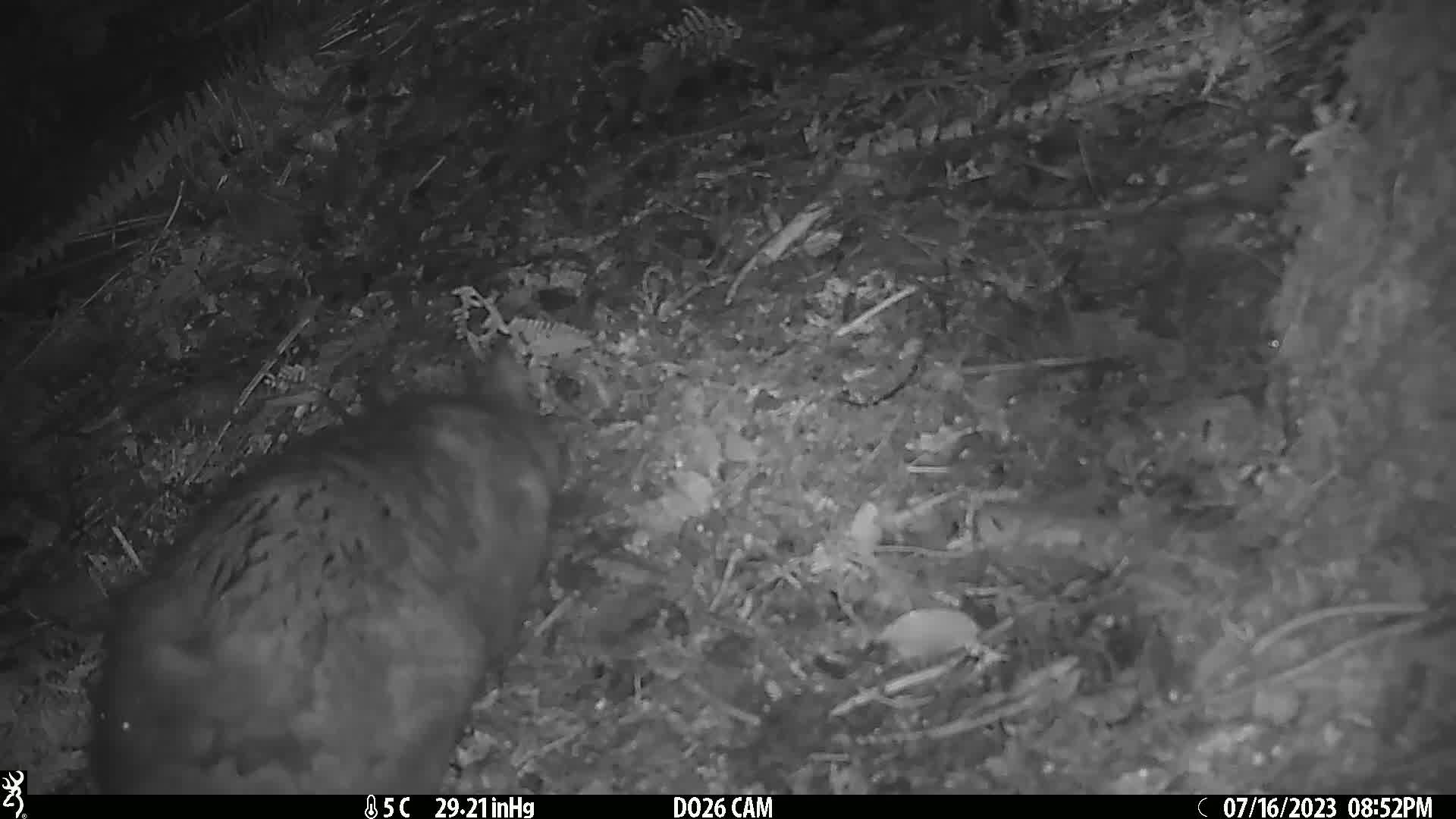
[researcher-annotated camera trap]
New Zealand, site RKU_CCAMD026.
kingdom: Animalia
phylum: Chordata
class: Mammalia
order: Diprotodontia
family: Phalangeridae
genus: Trichosurus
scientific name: Trichosurus vulpecula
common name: common brushtail possum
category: possum